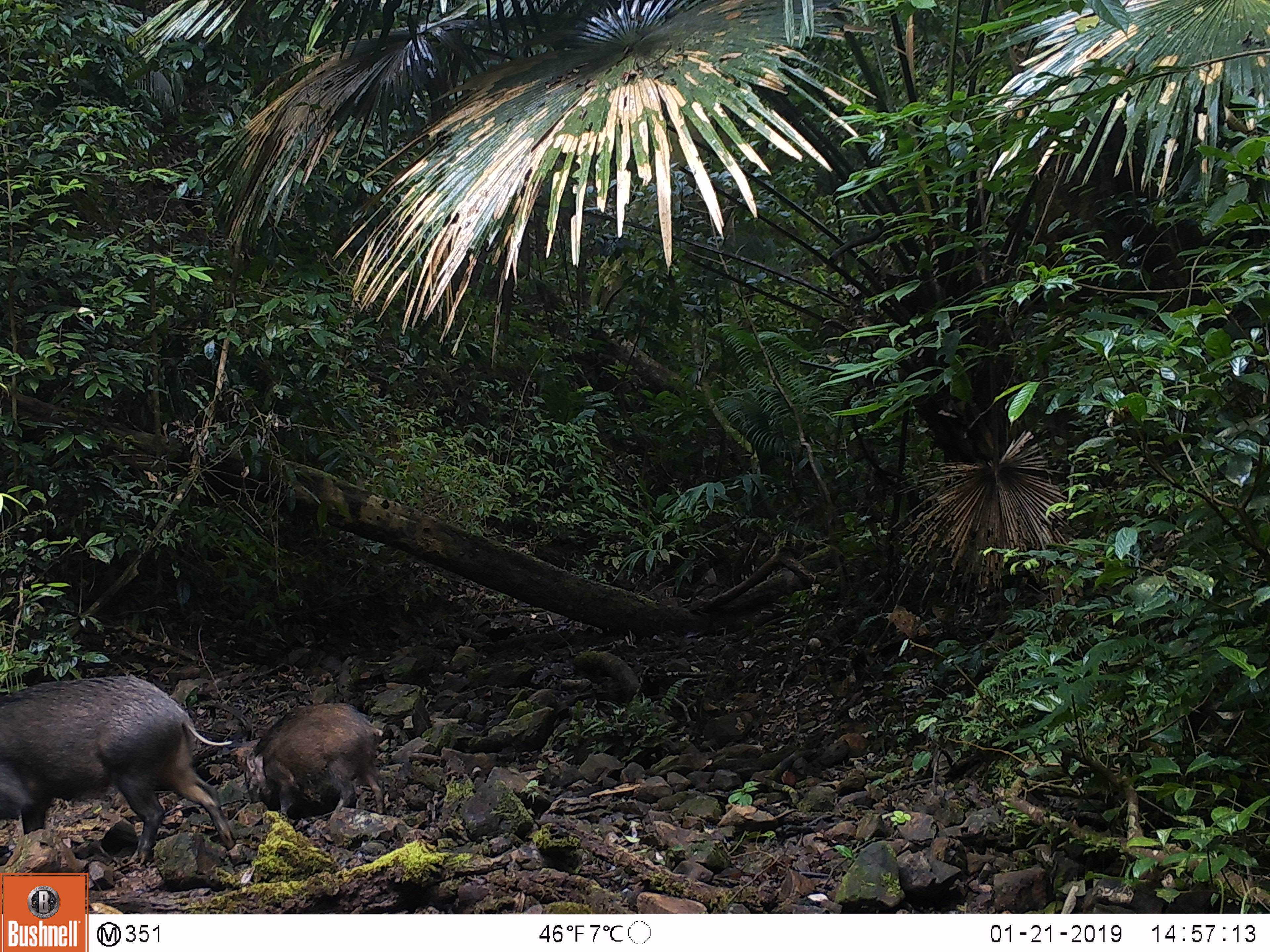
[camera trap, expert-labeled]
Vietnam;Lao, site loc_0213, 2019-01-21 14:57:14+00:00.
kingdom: Animalia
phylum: Chordata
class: Mammalia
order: Artiodactyla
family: Suidae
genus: Sus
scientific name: Sus scrofa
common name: eurasian wild pig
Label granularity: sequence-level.